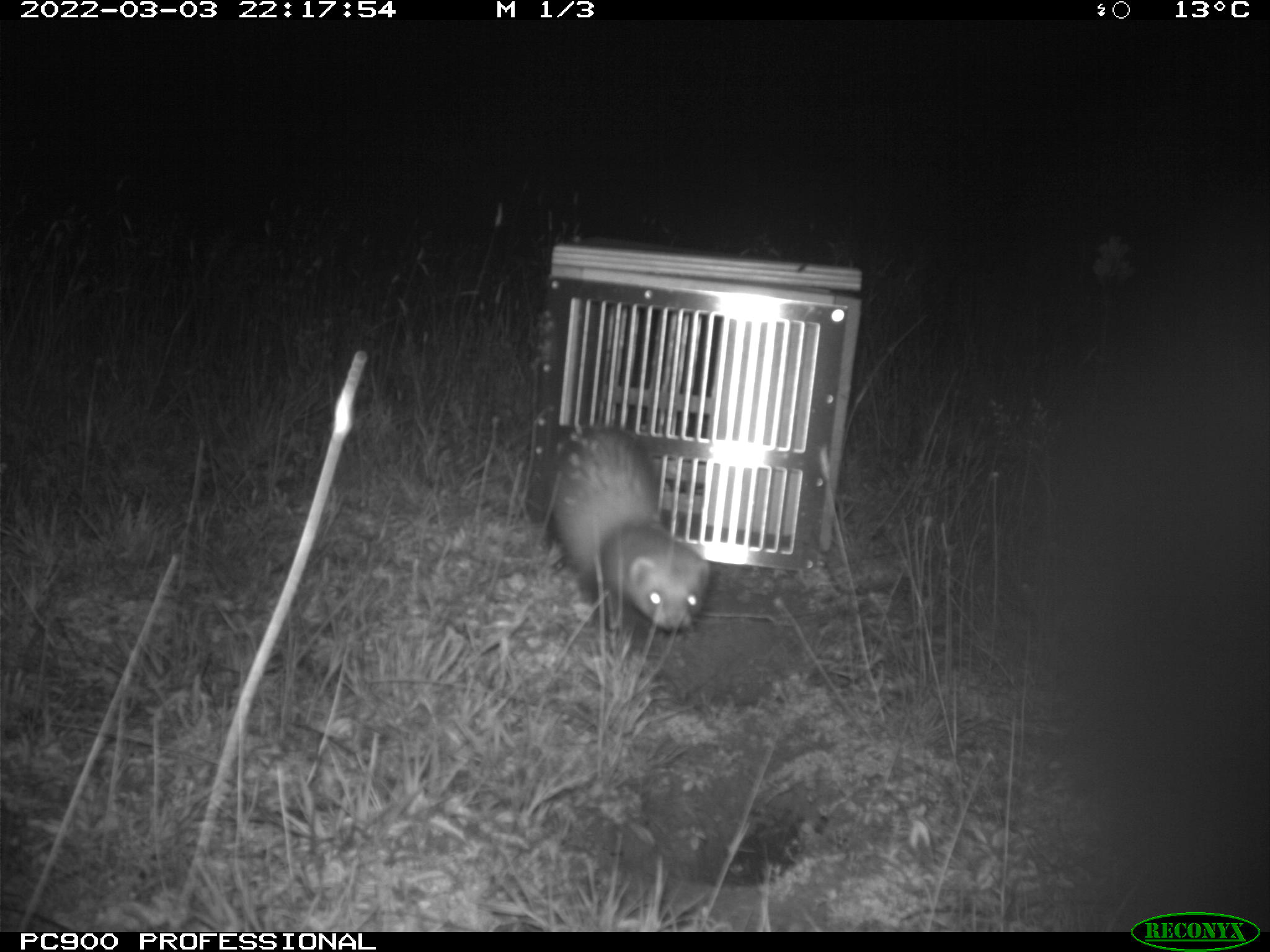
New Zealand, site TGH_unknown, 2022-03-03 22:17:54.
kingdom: Animalia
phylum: Chordata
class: Mammalia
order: Carnivora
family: Mustelidae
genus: Mustela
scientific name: Mustela furo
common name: ferret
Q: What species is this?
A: Ferret (Mustela furo).